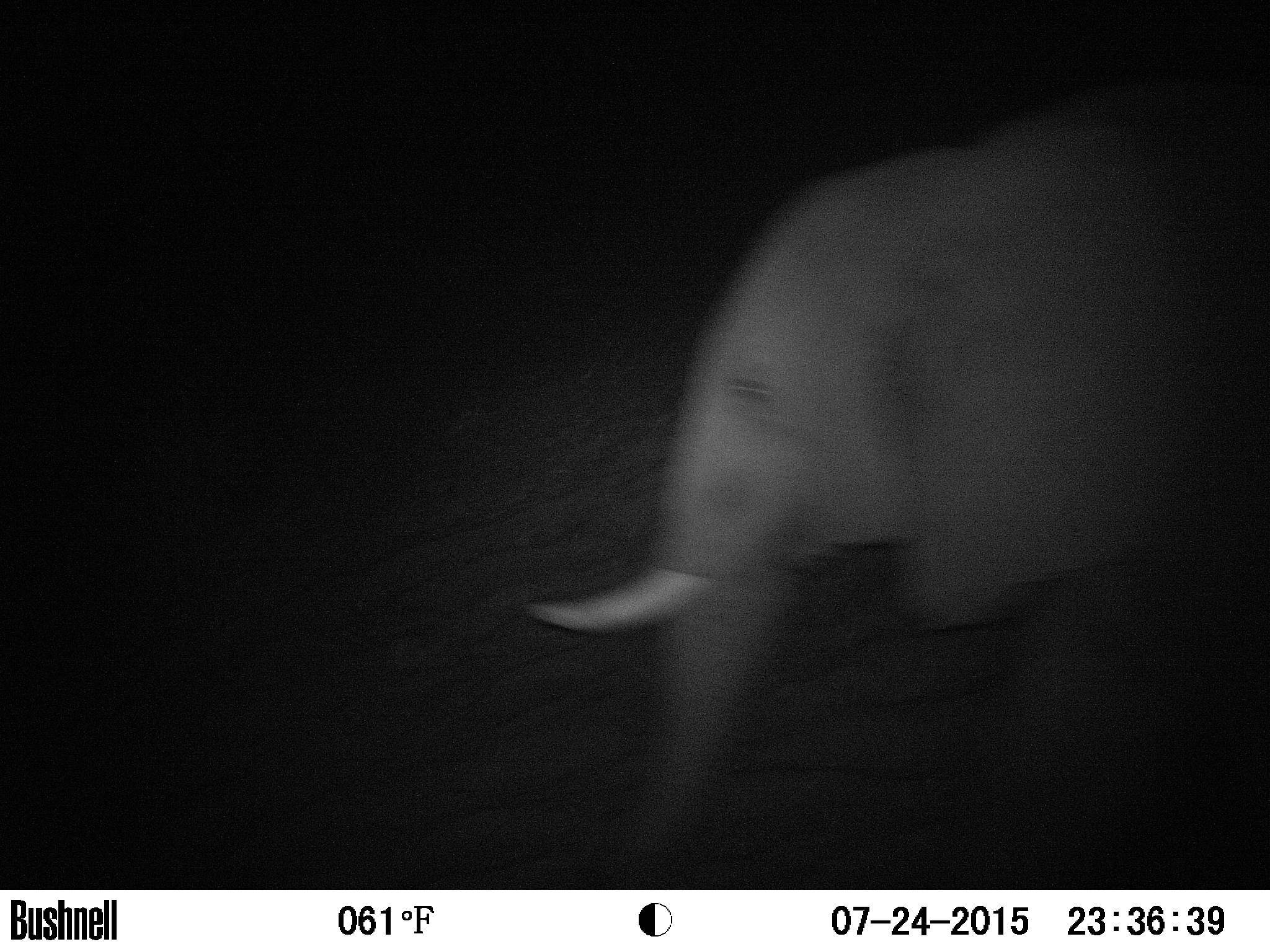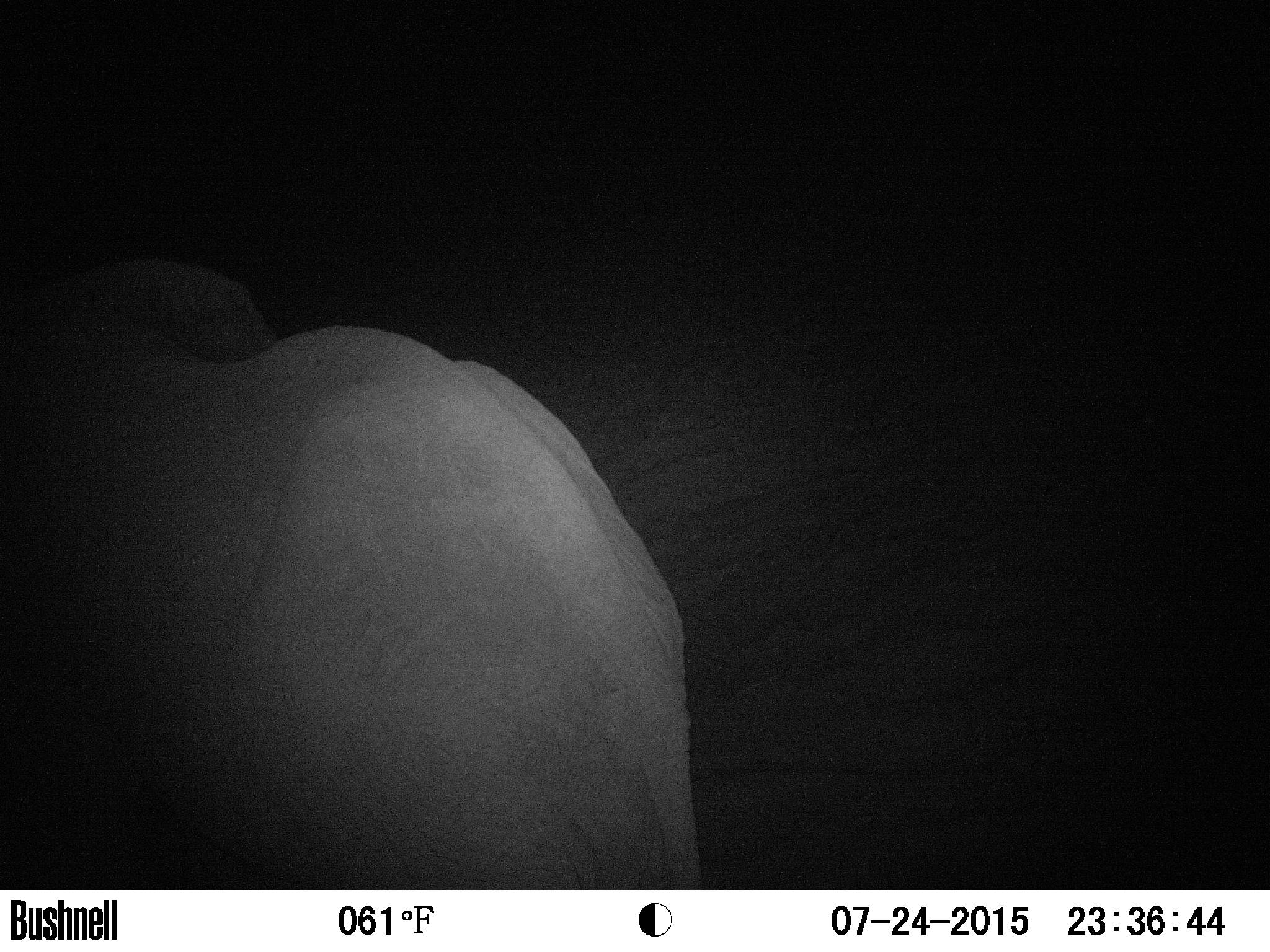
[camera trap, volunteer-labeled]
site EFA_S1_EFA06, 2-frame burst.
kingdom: Animalia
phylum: Chordata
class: Mammalia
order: Proboscidea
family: Elephantidae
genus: Loxodonta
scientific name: Loxodonta africana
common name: african bush elephant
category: elephant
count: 1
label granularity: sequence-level